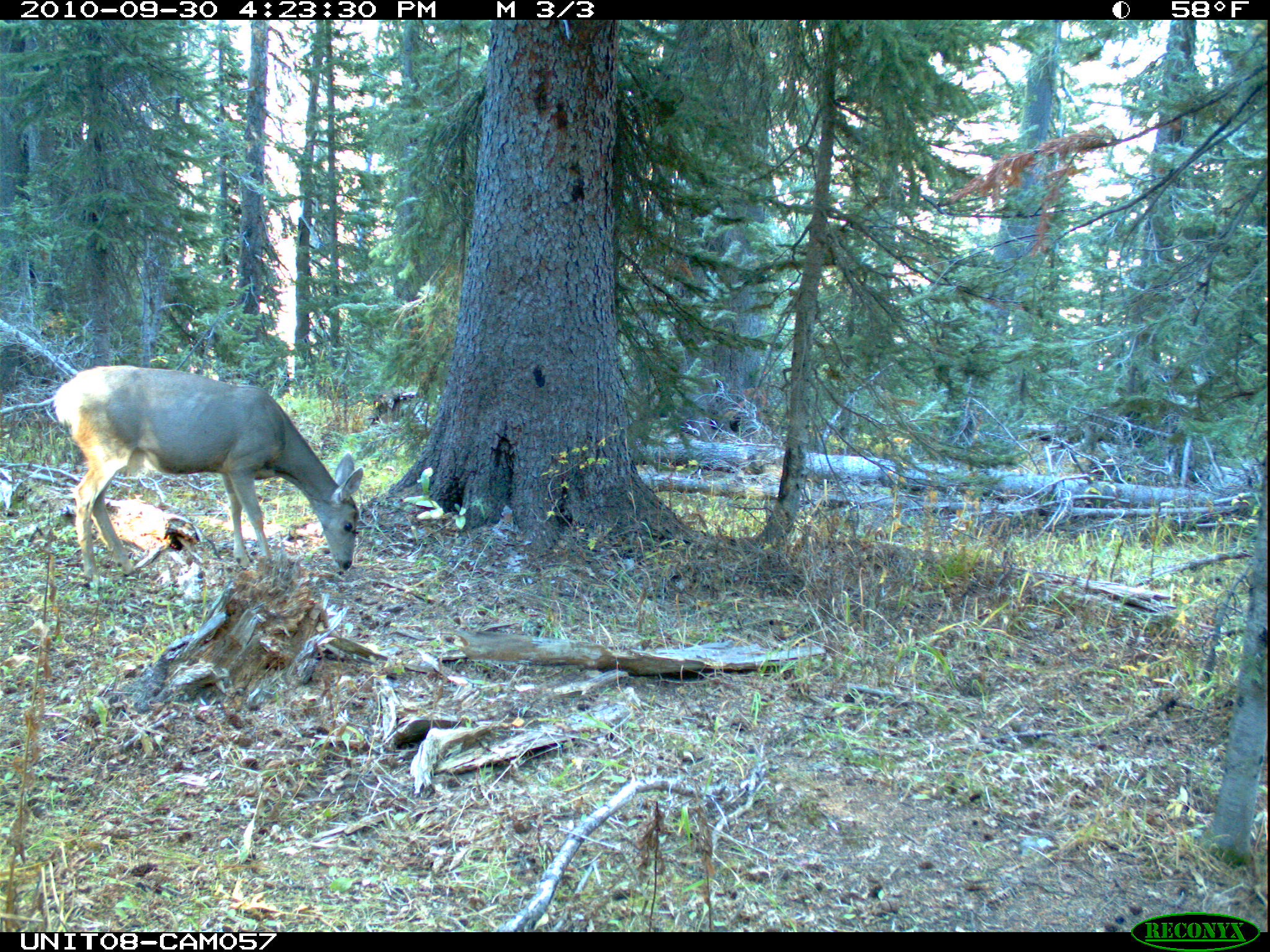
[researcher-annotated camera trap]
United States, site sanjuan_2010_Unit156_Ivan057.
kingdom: Animalia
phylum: Chordata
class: Mammalia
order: Artiodactyla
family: Cervidae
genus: Odocoileus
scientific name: Odocoileus hemionus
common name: mule deer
Odocoileus hemionus (mule deer).